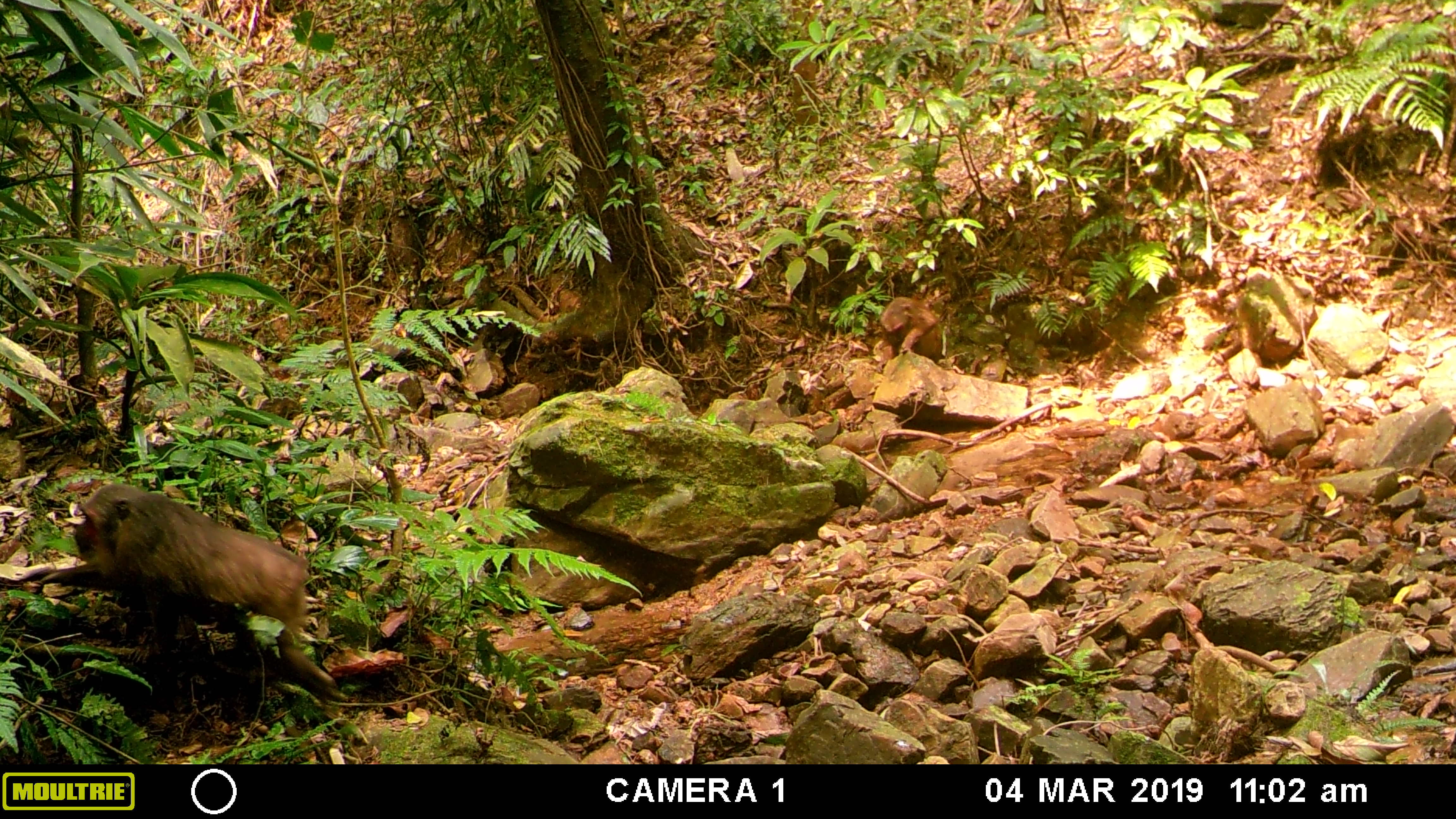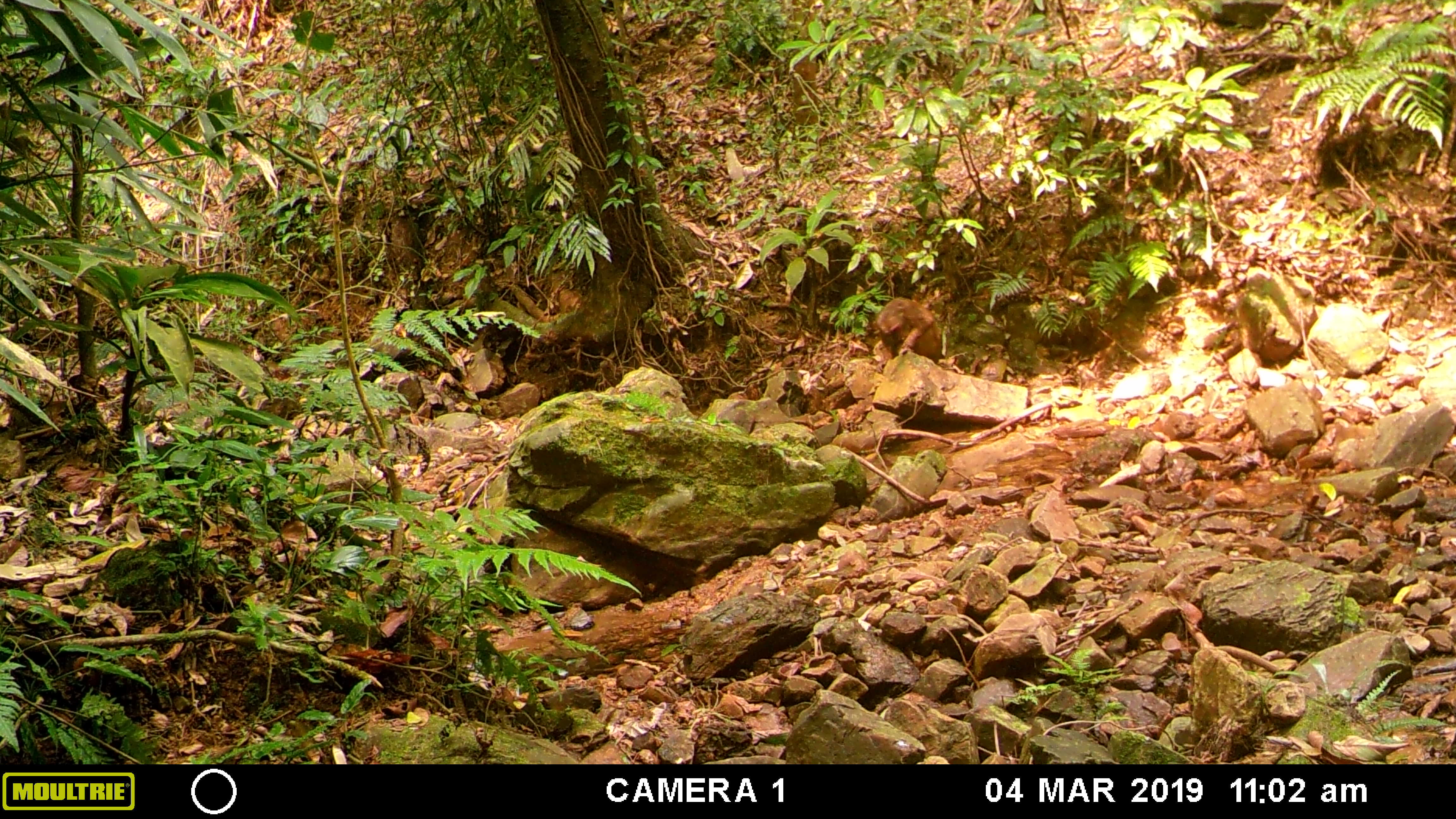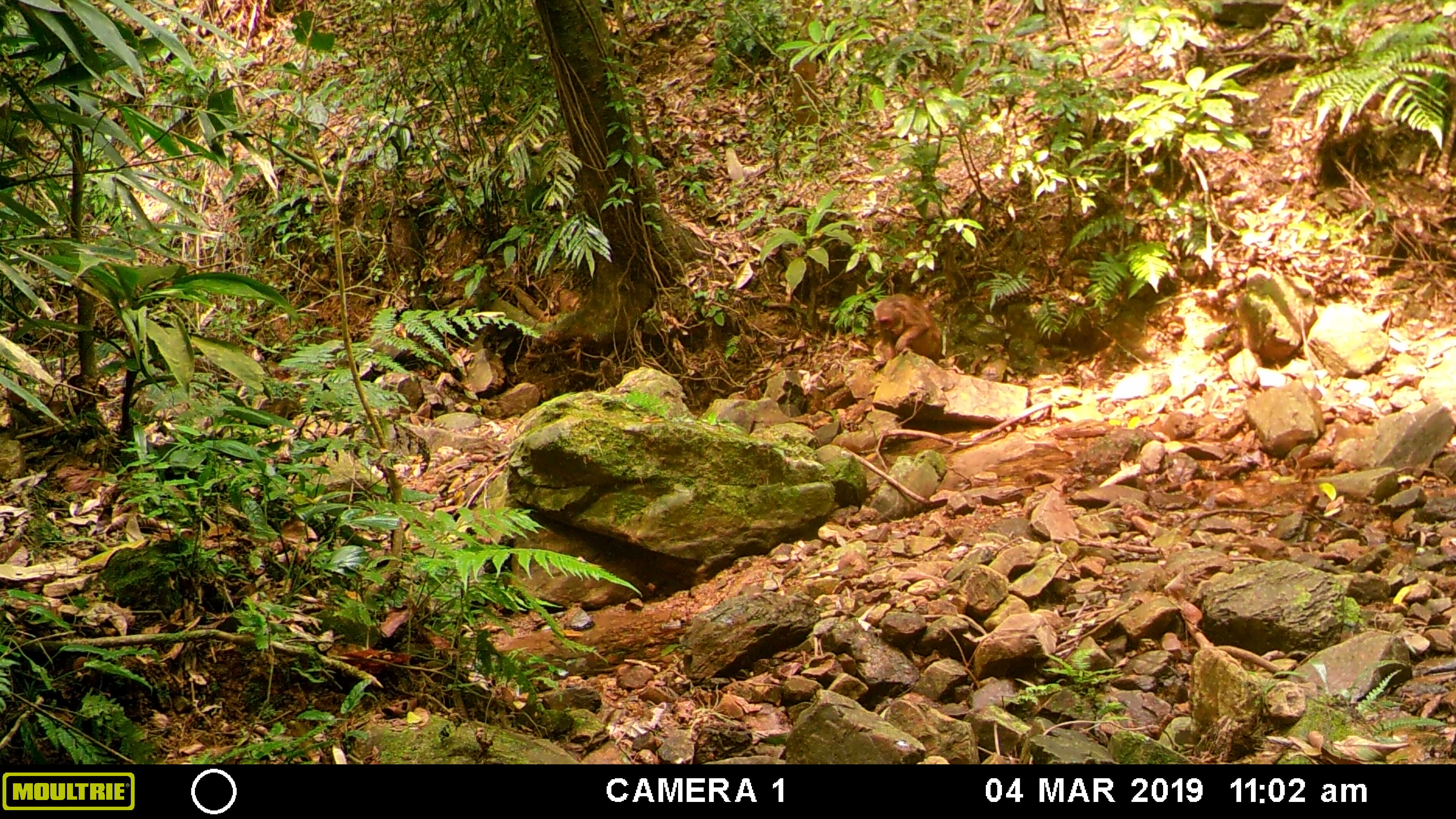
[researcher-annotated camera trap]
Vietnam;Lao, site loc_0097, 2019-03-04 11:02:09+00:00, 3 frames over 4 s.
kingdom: Animalia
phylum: Chordata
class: Mammalia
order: Primates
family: Cercopithecidae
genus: Macaca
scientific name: Macaca arctoides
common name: stump-tailed macaque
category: stump tailed macaque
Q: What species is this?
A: Stump tailed macaque (stump-tailed macaque) (Macaca arctoides).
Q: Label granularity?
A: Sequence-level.